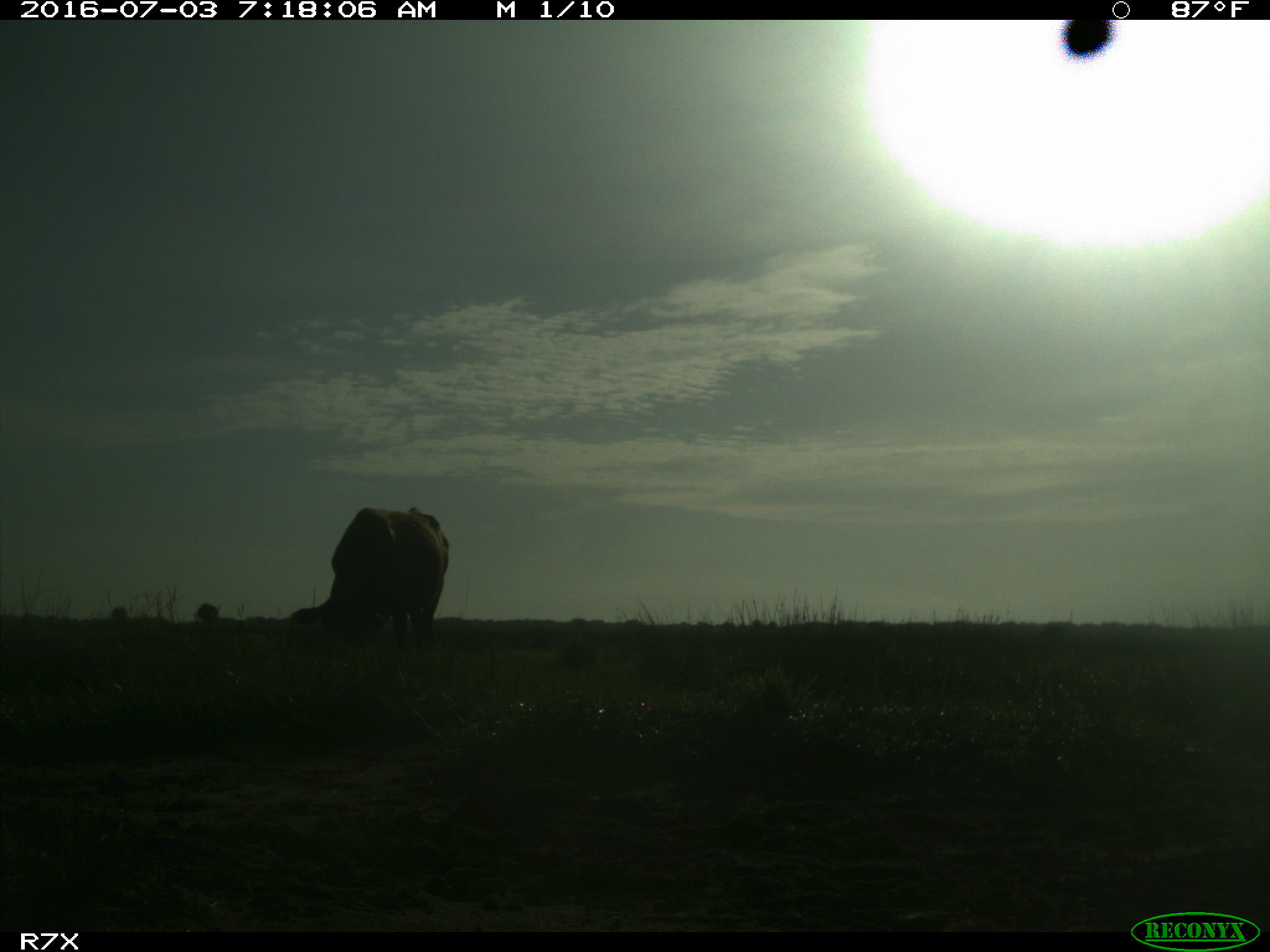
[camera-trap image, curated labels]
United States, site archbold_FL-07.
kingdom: Animalia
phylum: Chordata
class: Mammalia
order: Artiodactyla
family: Bovidae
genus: Bos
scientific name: Bos taurus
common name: domestic cow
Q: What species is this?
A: Bos taurus (domestic cow).